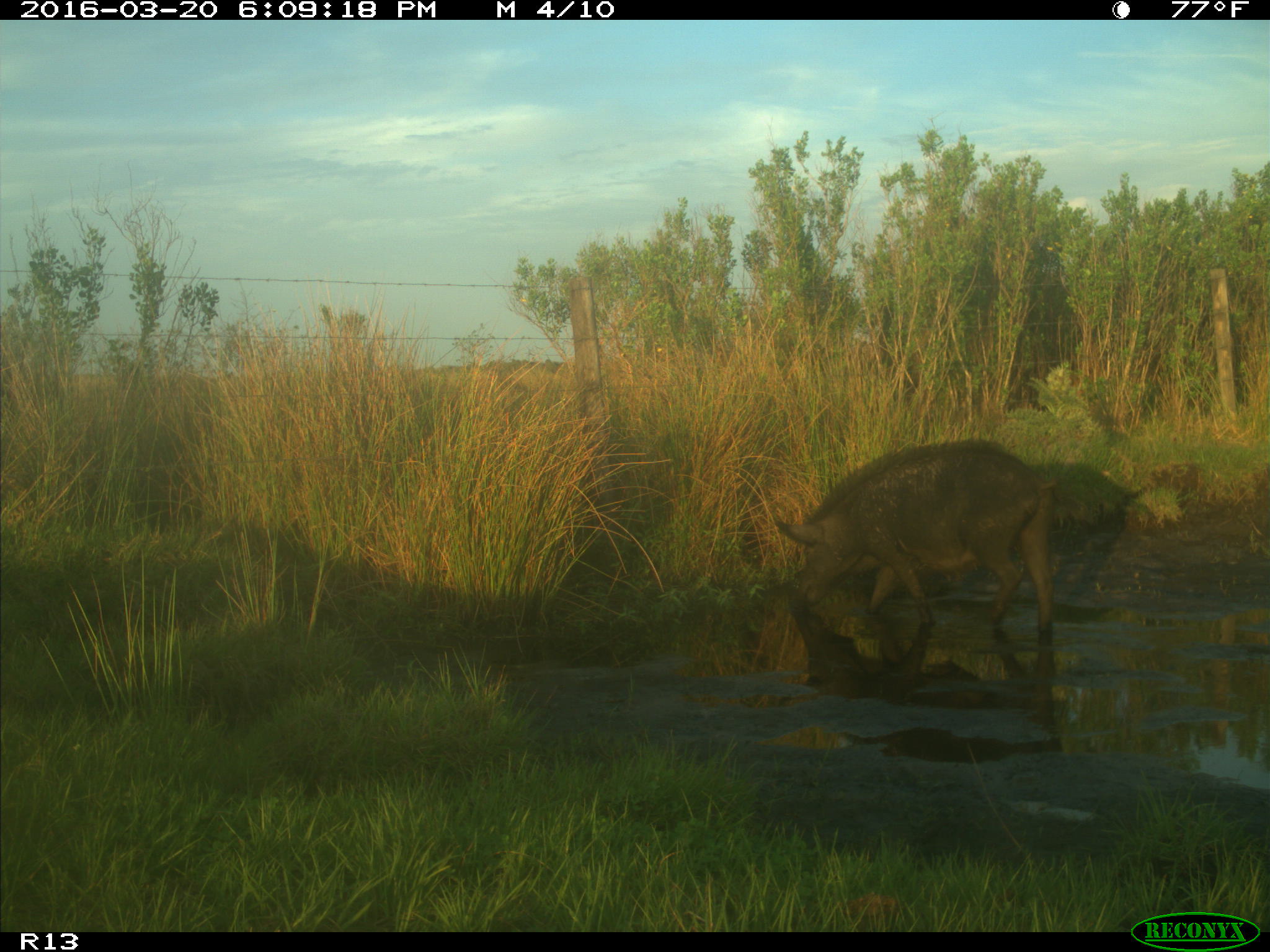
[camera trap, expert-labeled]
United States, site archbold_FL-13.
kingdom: Animalia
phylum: Chordata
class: Mammalia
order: Artiodactyla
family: Suidae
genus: Sus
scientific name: Sus scrofa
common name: wild boar